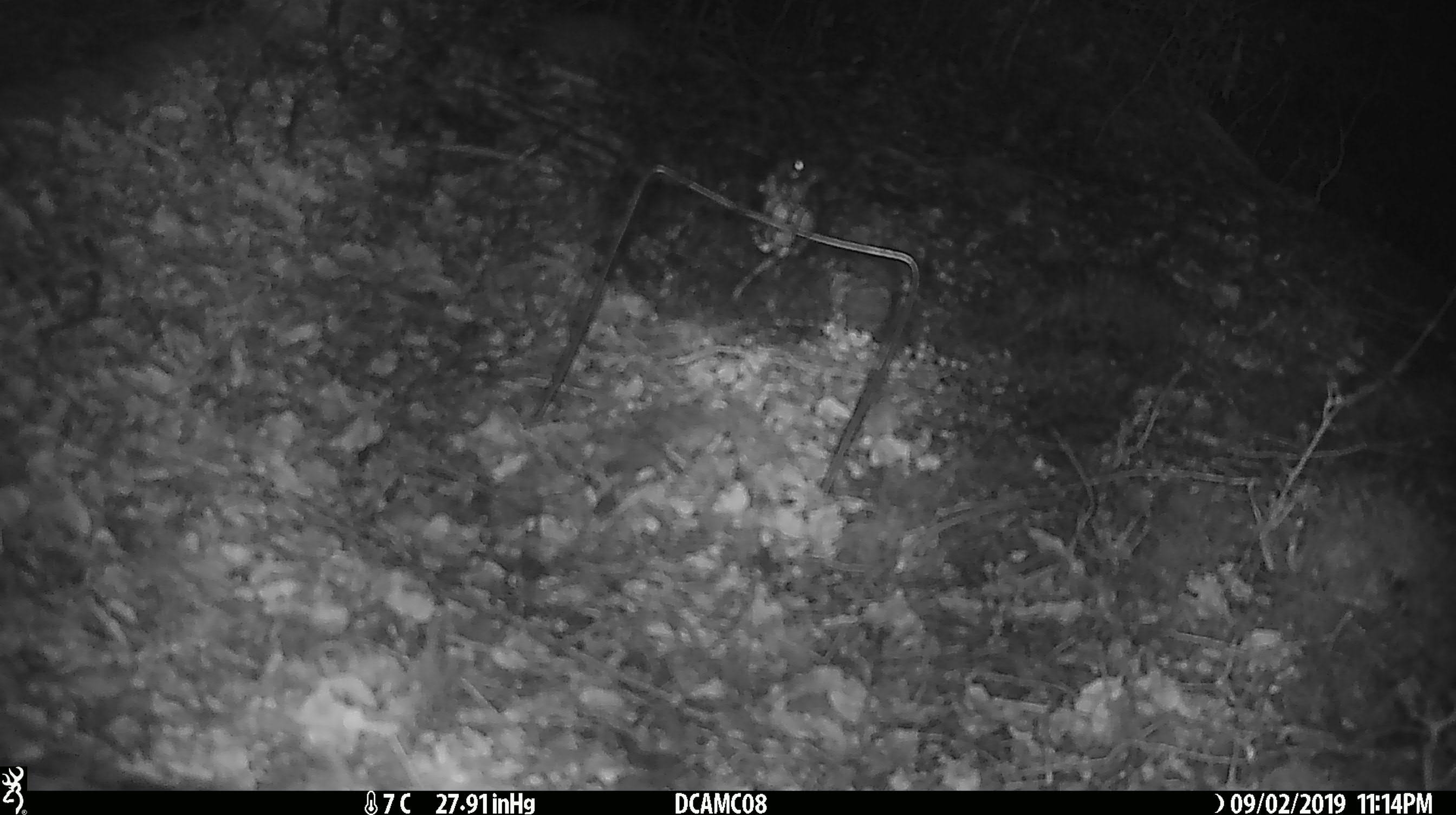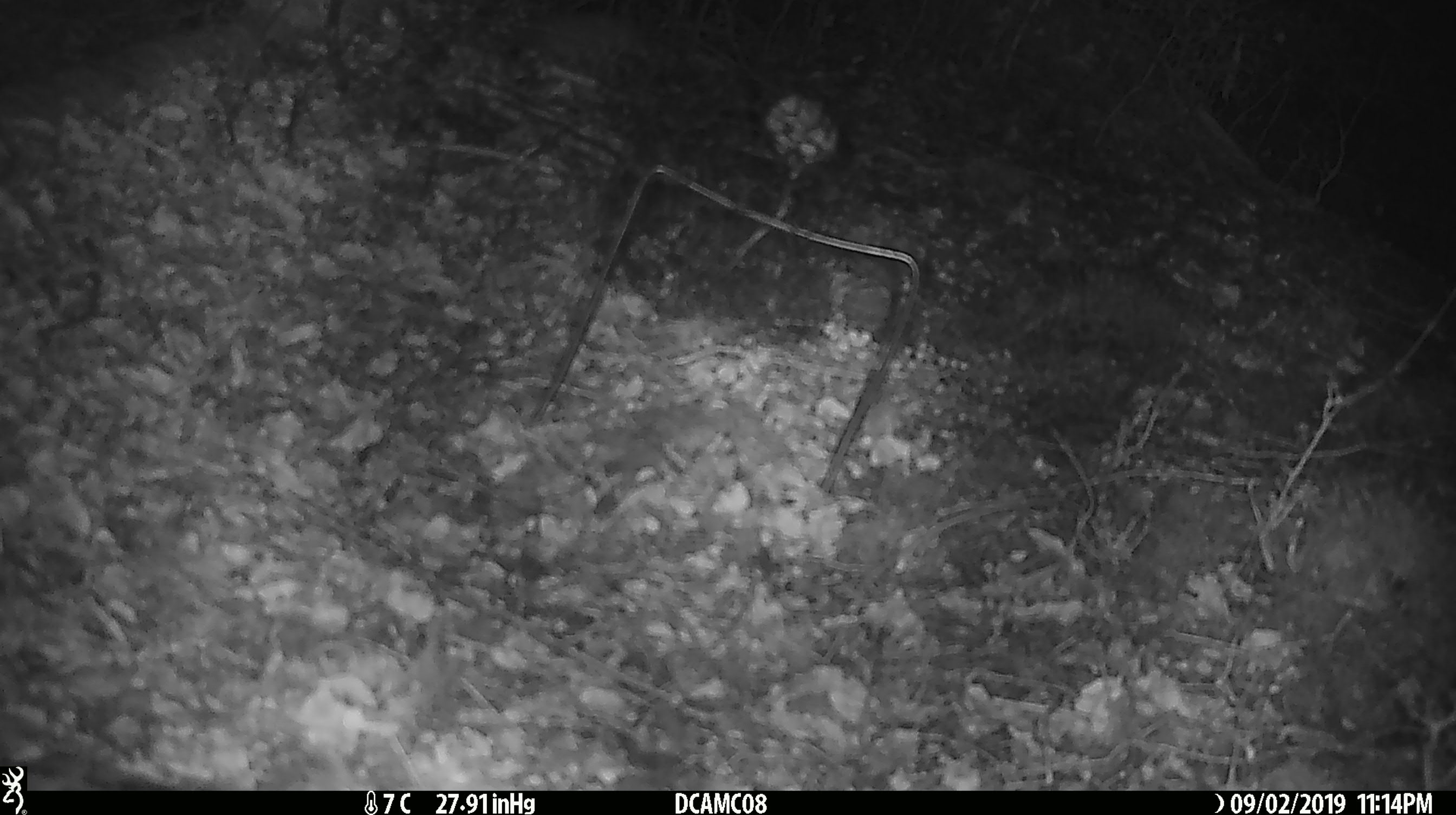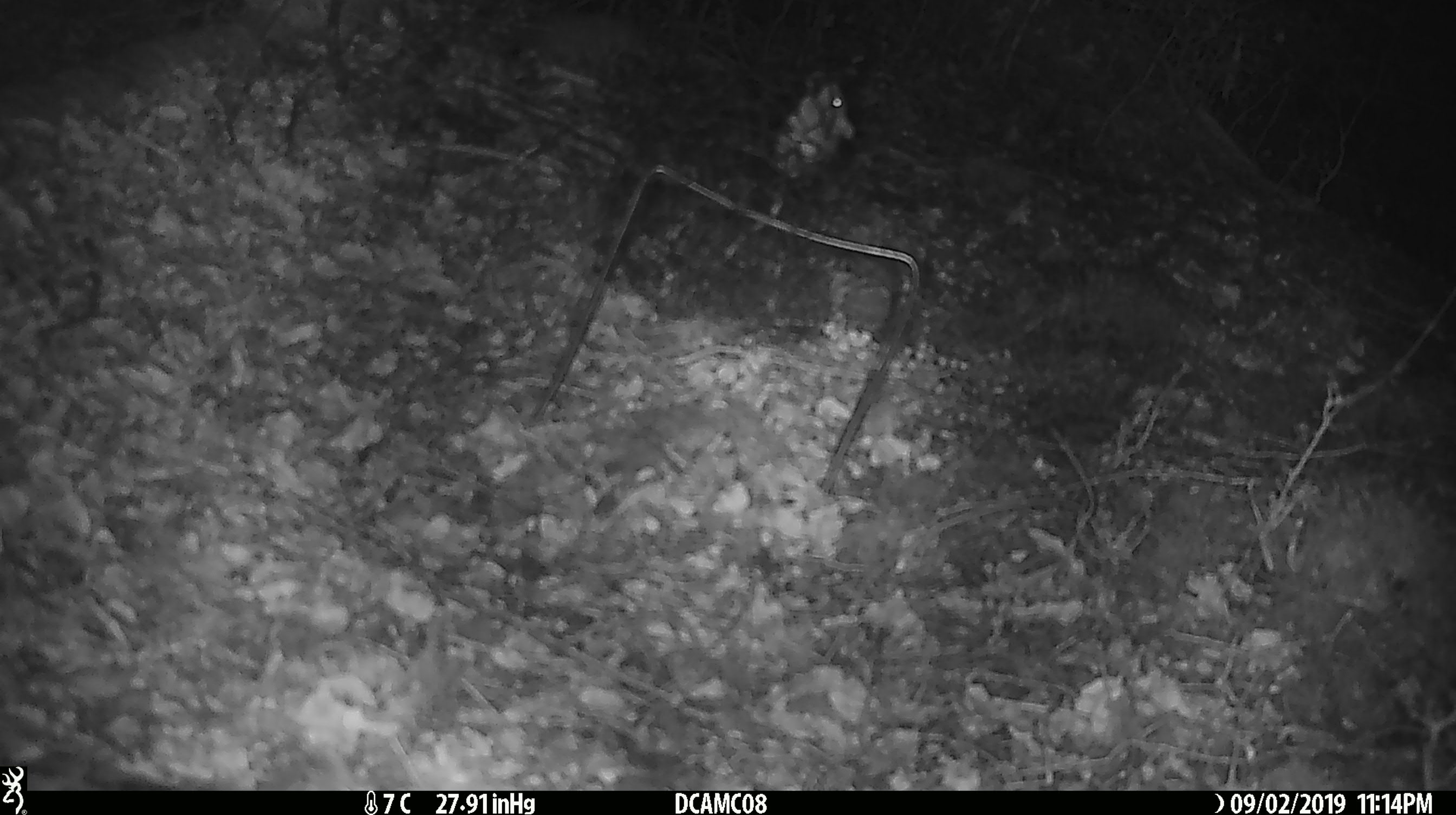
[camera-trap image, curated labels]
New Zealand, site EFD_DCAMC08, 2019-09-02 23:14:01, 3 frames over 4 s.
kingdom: Animalia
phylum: Chordata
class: Mammalia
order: Rodentia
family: Muridae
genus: Mus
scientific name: Mus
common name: mouse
Mouse (Mus).